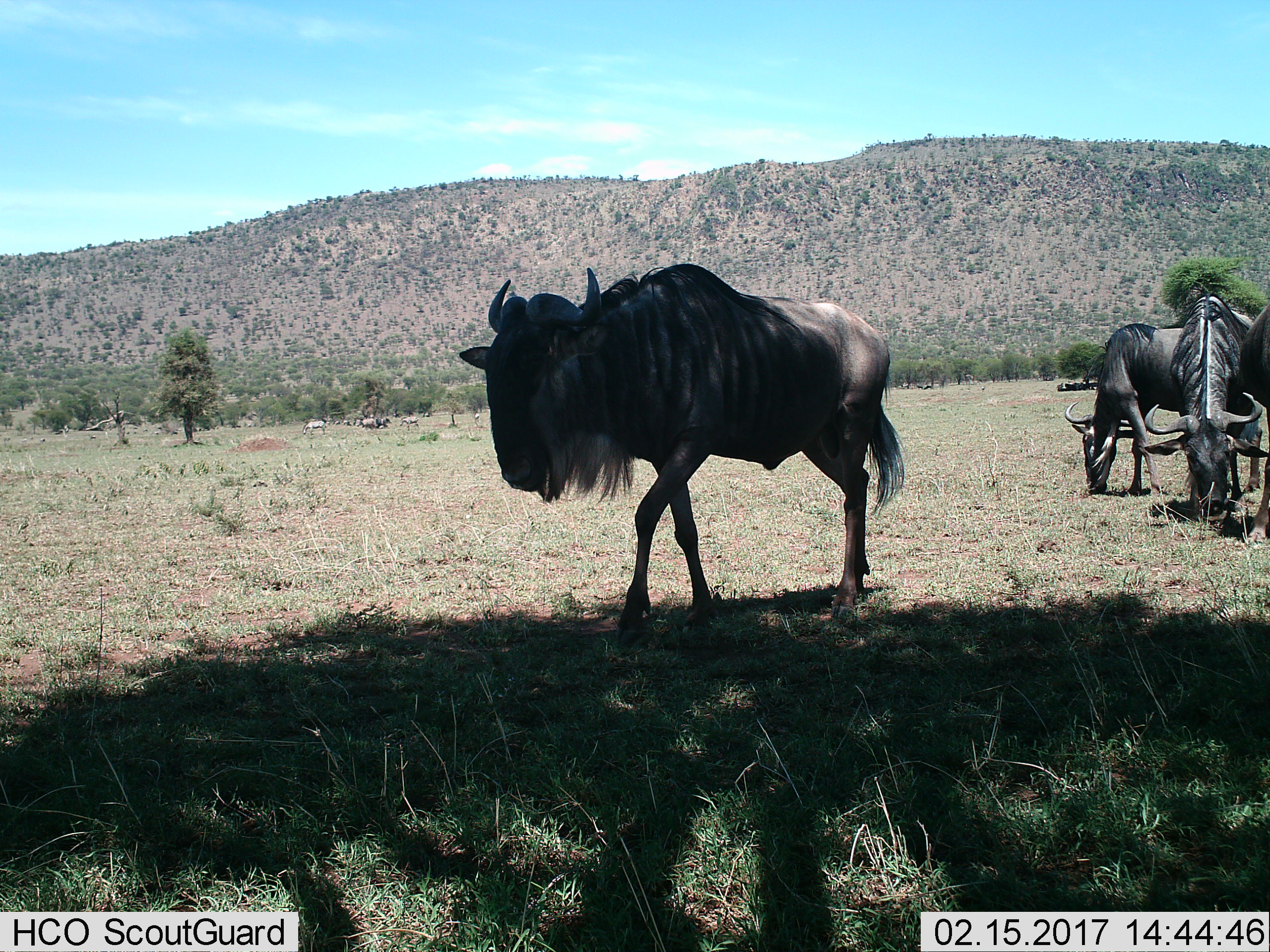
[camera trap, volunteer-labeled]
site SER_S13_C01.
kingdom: Animalia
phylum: Chordata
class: Mammalia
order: Artiodactyla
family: Bovidae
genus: Connochaetes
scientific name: Connochaetes taurinus taurinus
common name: blue wildebeest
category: wildebeestblue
Wildebeestblue (blue wildebeest) (Connochaetes taurinus taurinus), count 4. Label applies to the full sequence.